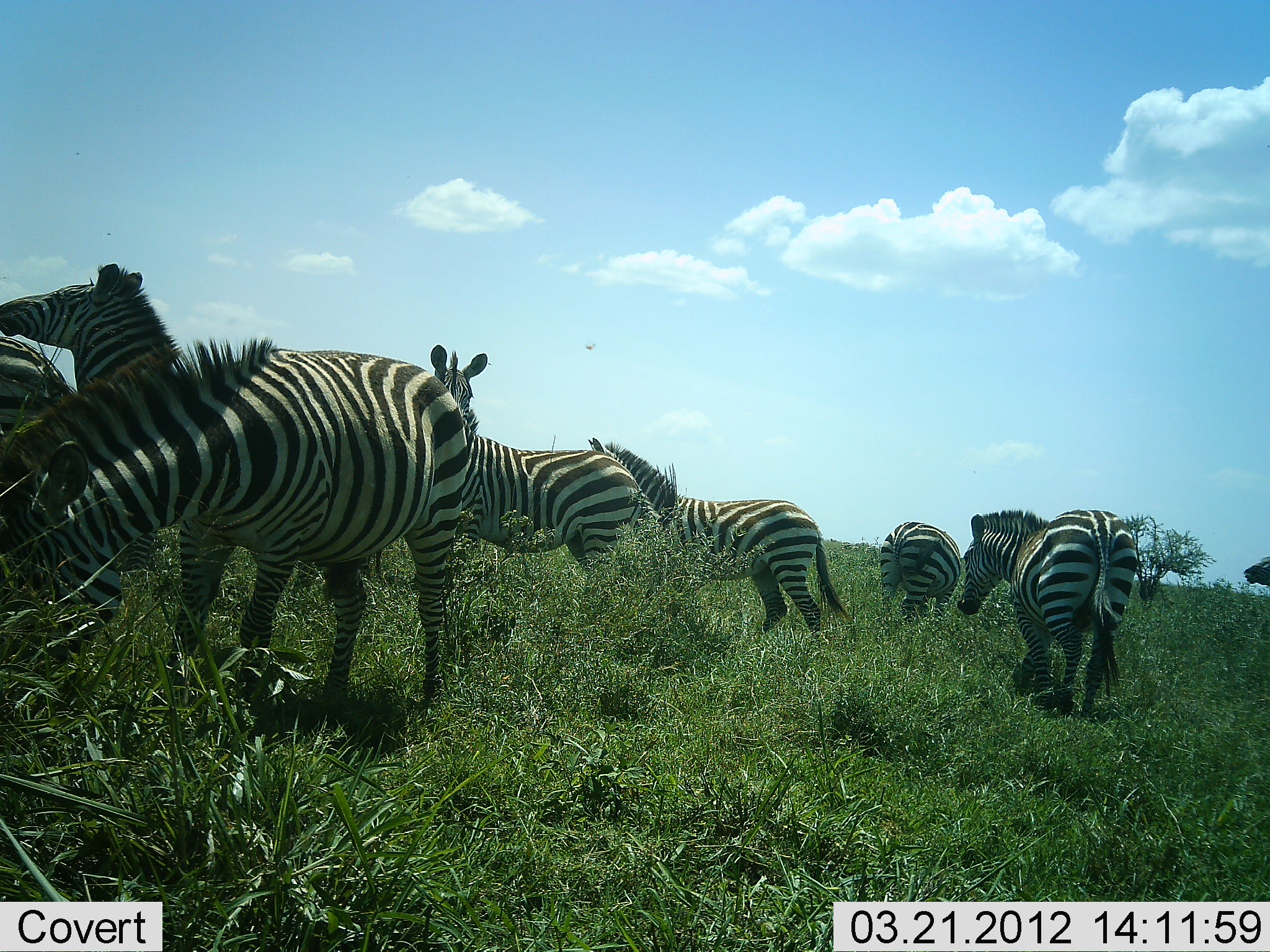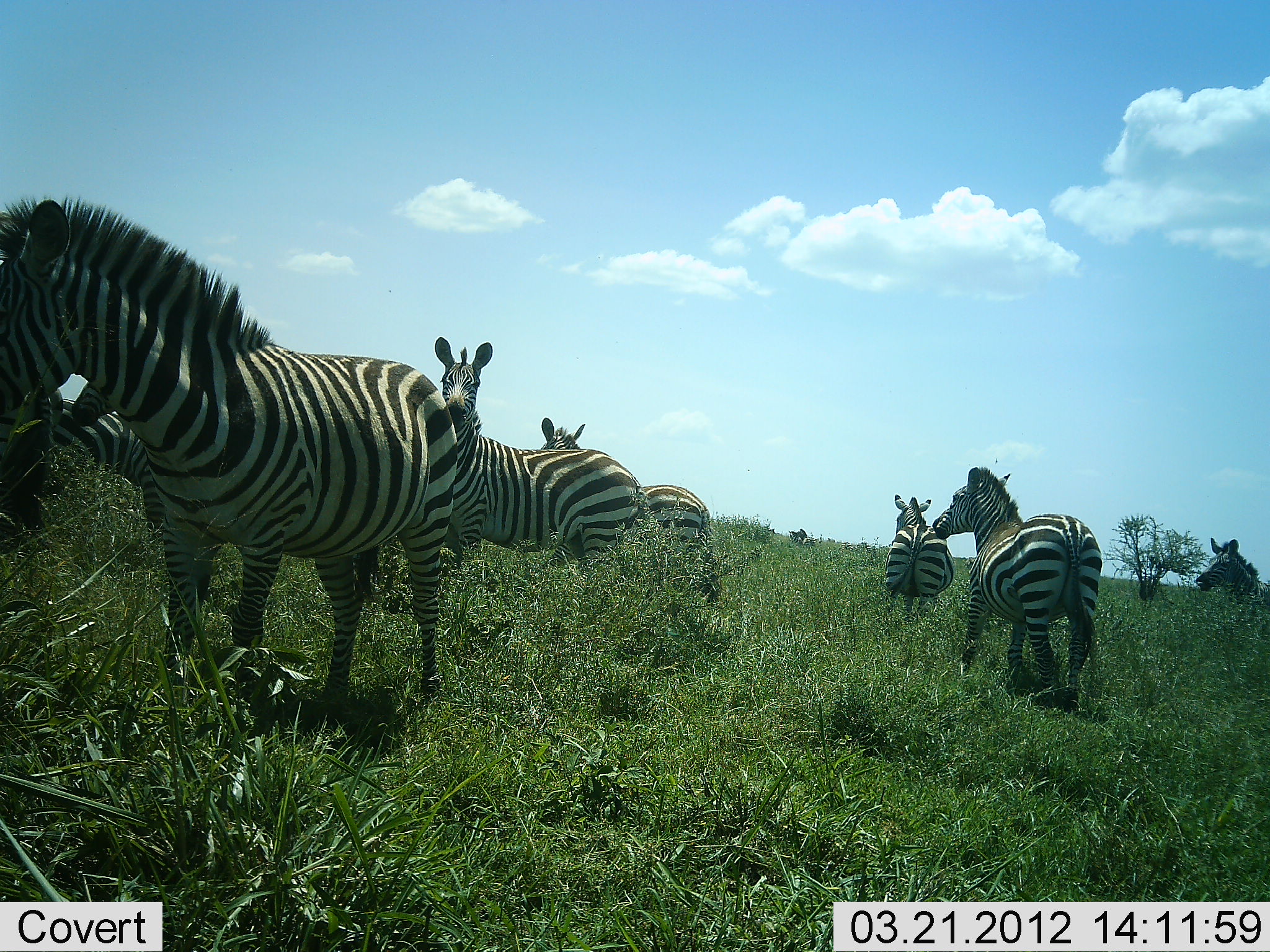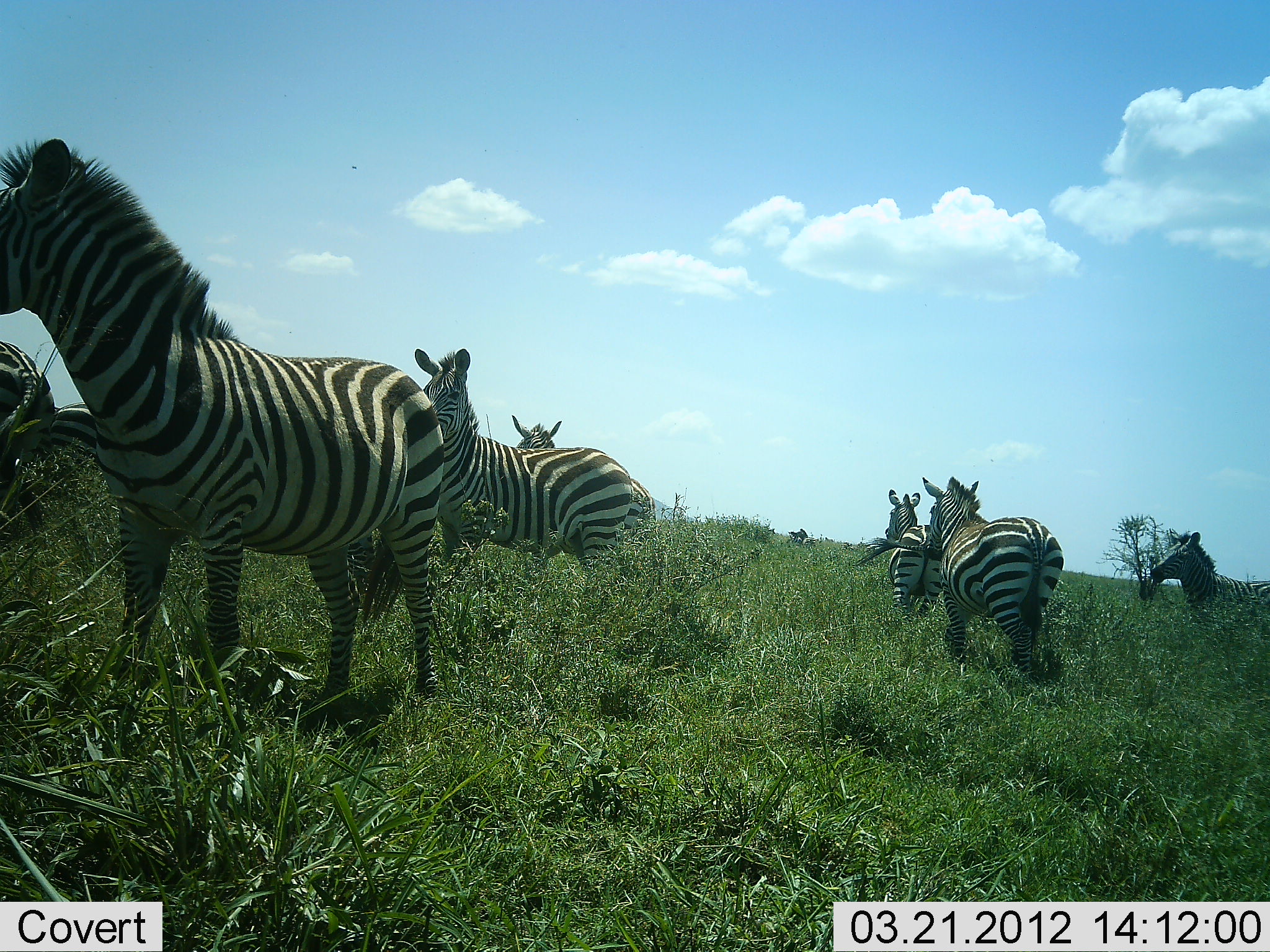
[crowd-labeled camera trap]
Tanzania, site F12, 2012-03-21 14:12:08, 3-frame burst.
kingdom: Animalia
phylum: Chordata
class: Mammalia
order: Perissodactyla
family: Equidae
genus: Equus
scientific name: Equus quagga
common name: plains zebra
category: zebra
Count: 8.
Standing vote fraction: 73%.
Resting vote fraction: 0%.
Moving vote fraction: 47%.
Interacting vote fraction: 0%.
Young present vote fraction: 0%.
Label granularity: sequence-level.